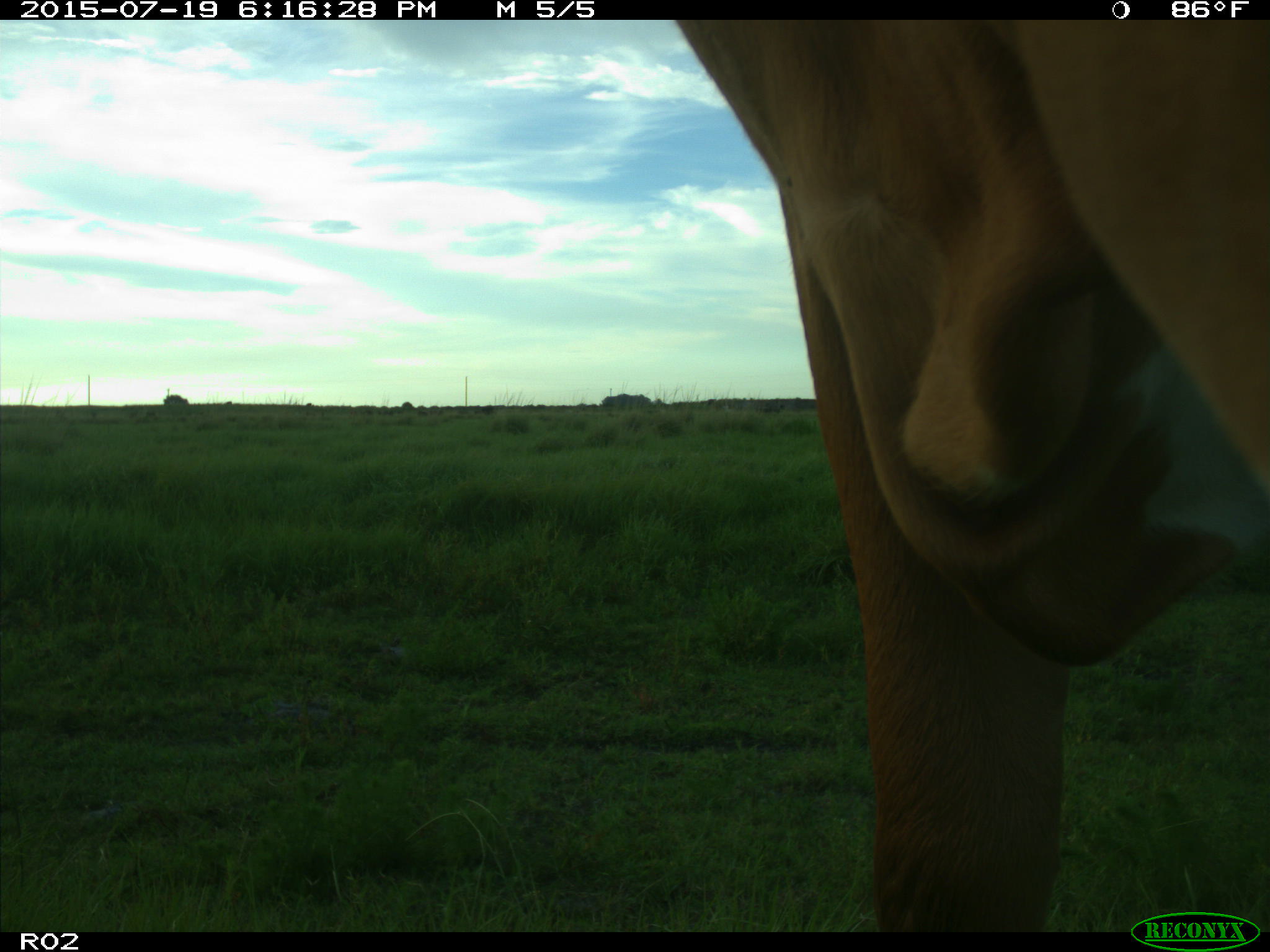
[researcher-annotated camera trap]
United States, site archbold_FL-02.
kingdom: Animalia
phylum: Chordata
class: Mammalia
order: Artiodactyla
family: Bovidae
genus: Bos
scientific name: Bos taurus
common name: domestic cow